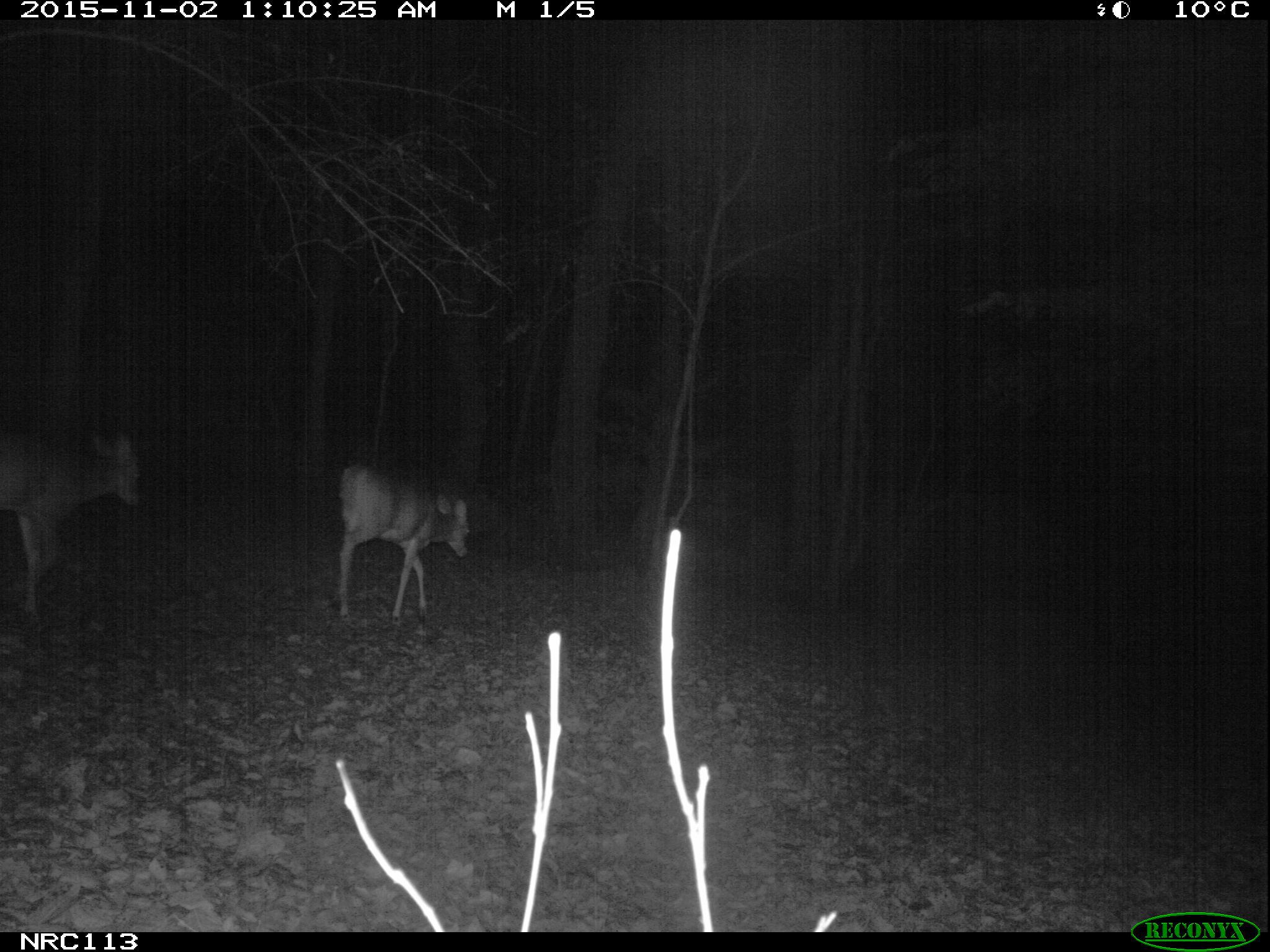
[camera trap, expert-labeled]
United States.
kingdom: Animalia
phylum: Chordata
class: Mammalia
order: Artiodactyla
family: Cervidae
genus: Odocoileus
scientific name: Odocoileus virginianus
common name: white-tailed deer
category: White Tailed Deer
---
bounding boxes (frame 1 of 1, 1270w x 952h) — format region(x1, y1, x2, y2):
White Tailed Deer: region(0, 419, 162, 626); region(320, 459, 482, 624)